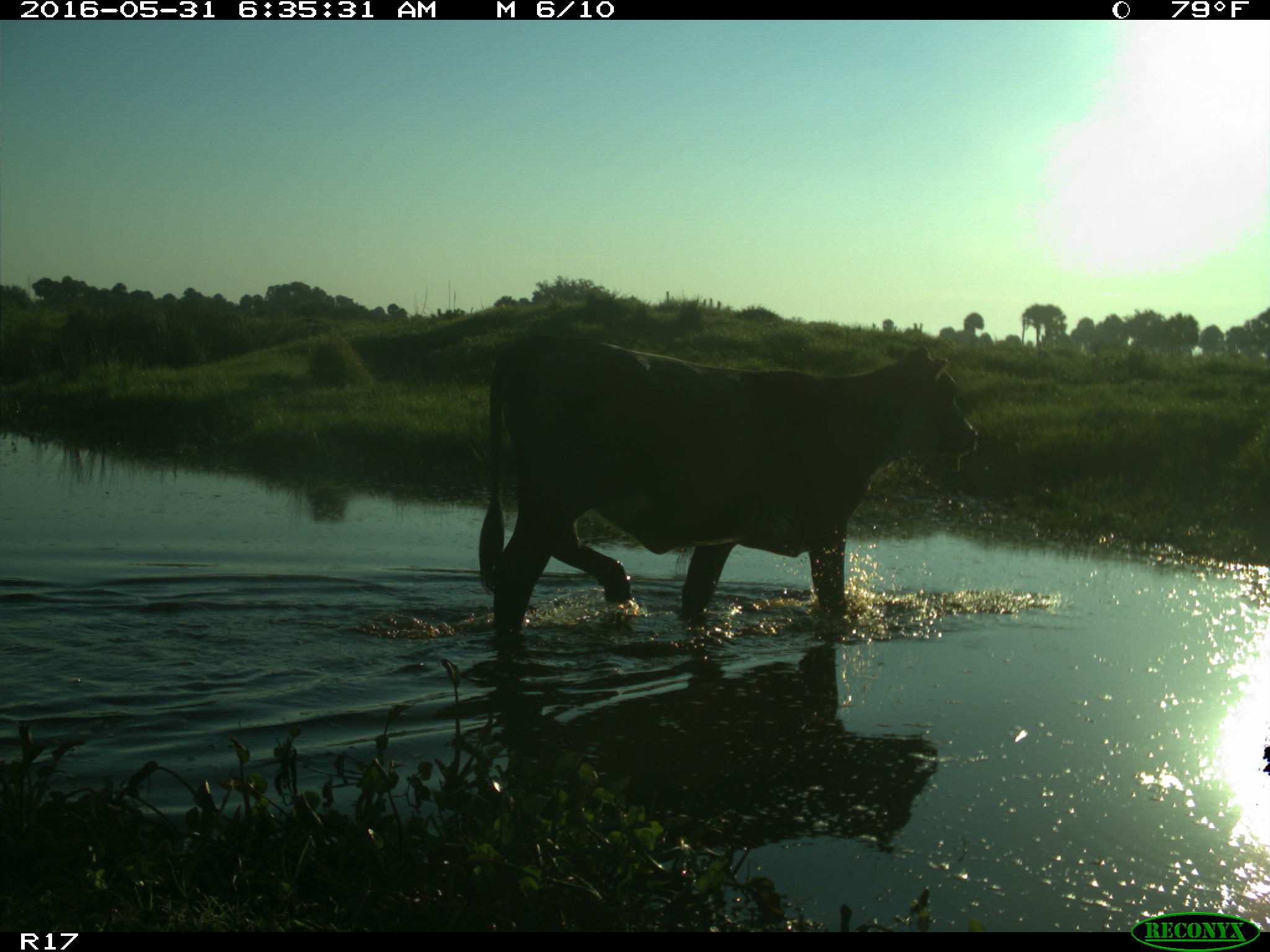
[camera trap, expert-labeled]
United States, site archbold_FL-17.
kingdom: Animalia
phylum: Chordata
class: Mammalia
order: Artiodactyla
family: Bovidae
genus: Bos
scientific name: Bos taurus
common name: domestic cow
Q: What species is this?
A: Bos taurus (domestic cow).